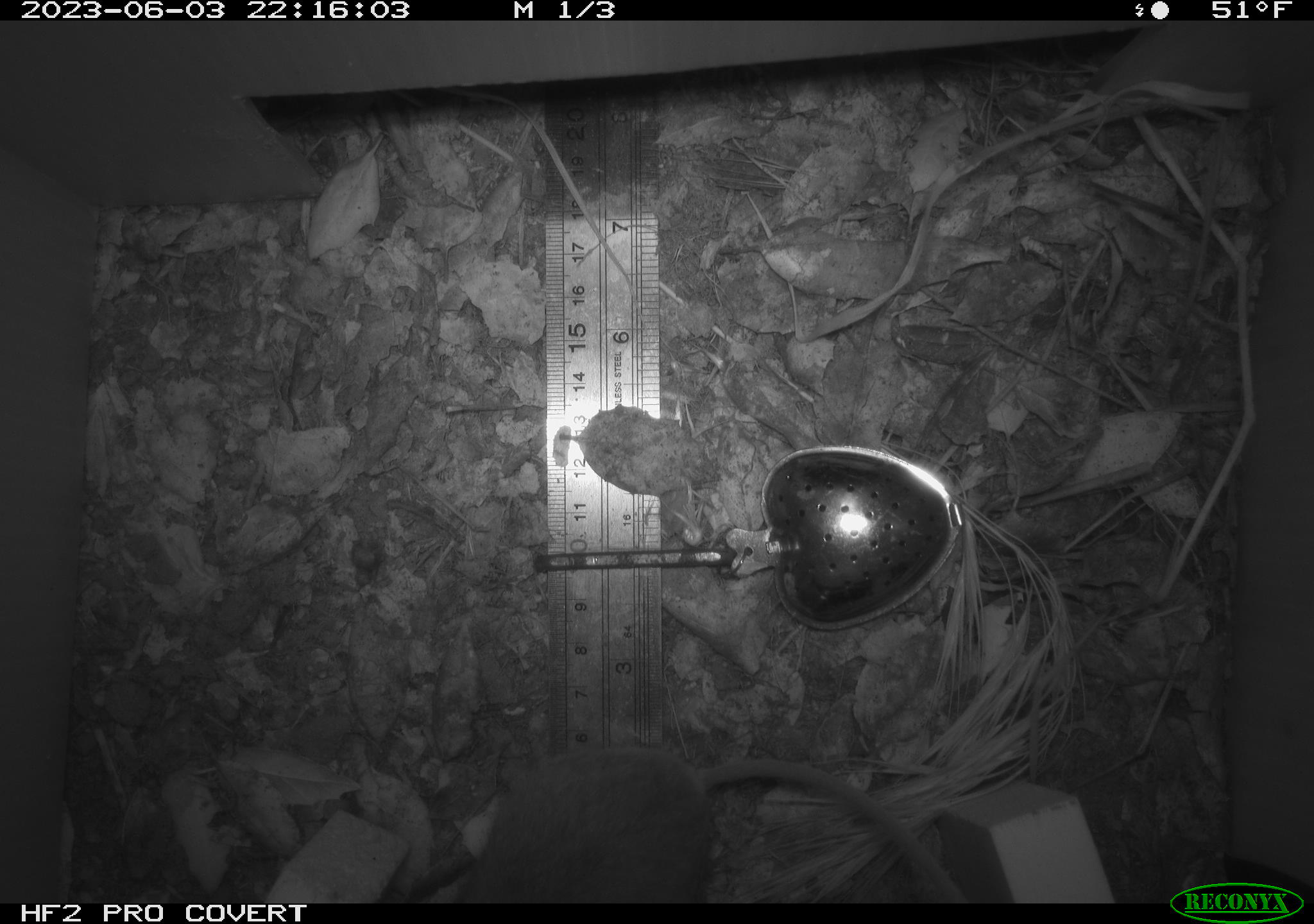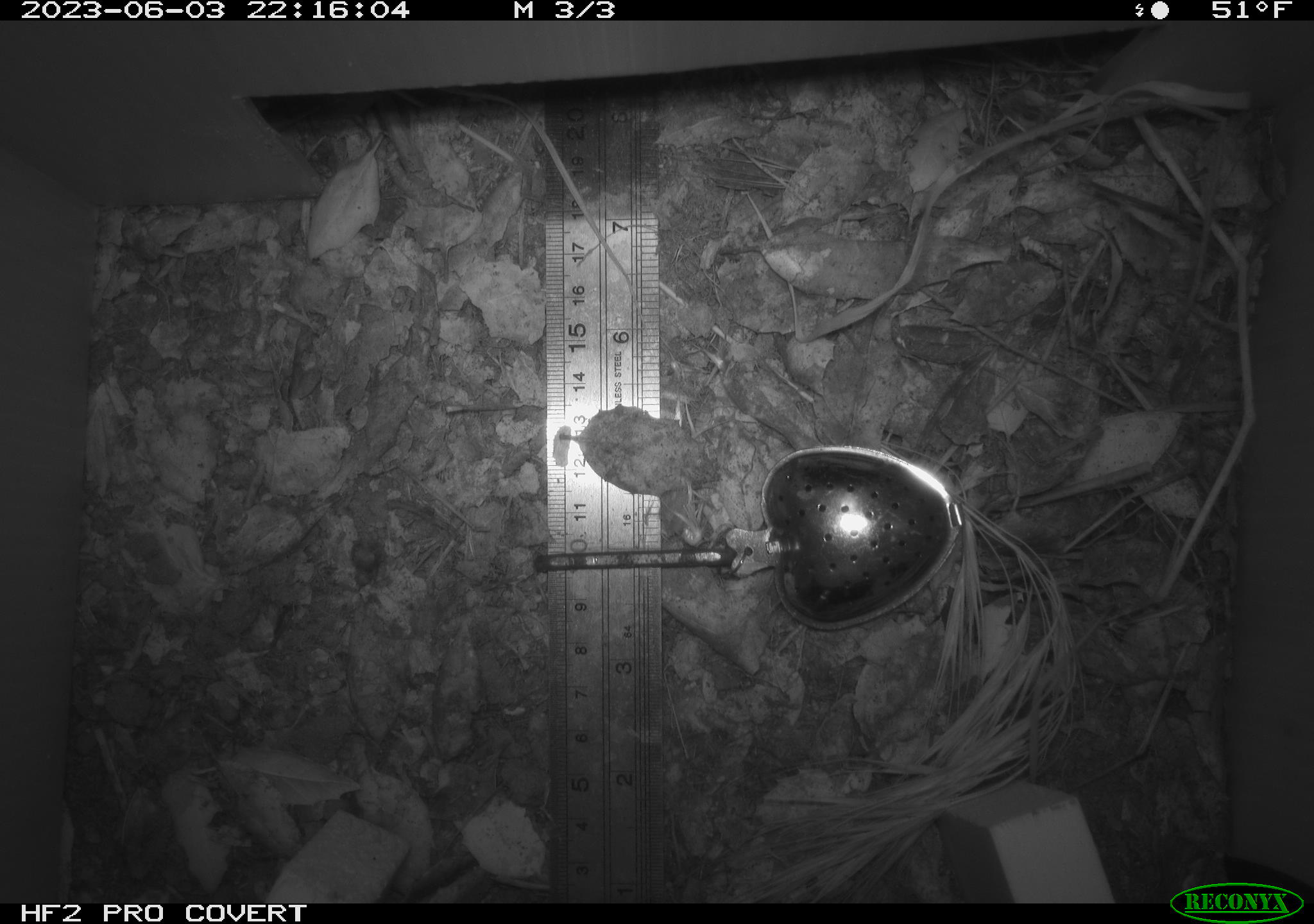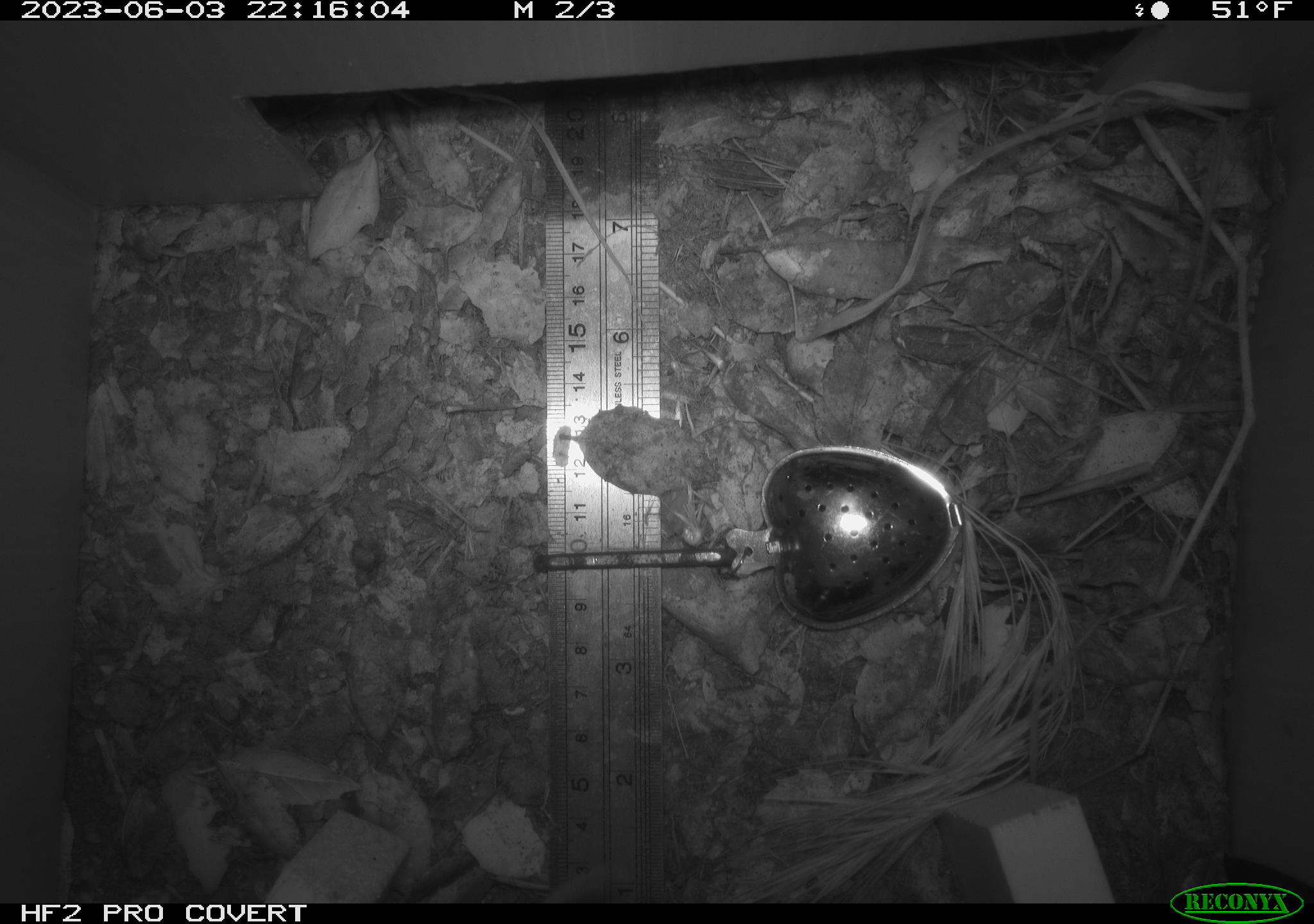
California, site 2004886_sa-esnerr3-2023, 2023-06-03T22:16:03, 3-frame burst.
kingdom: Animalia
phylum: Chordata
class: Mammalia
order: Rodentia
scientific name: Rodentia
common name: mouse species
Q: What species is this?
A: Mouse species (Rodentia).